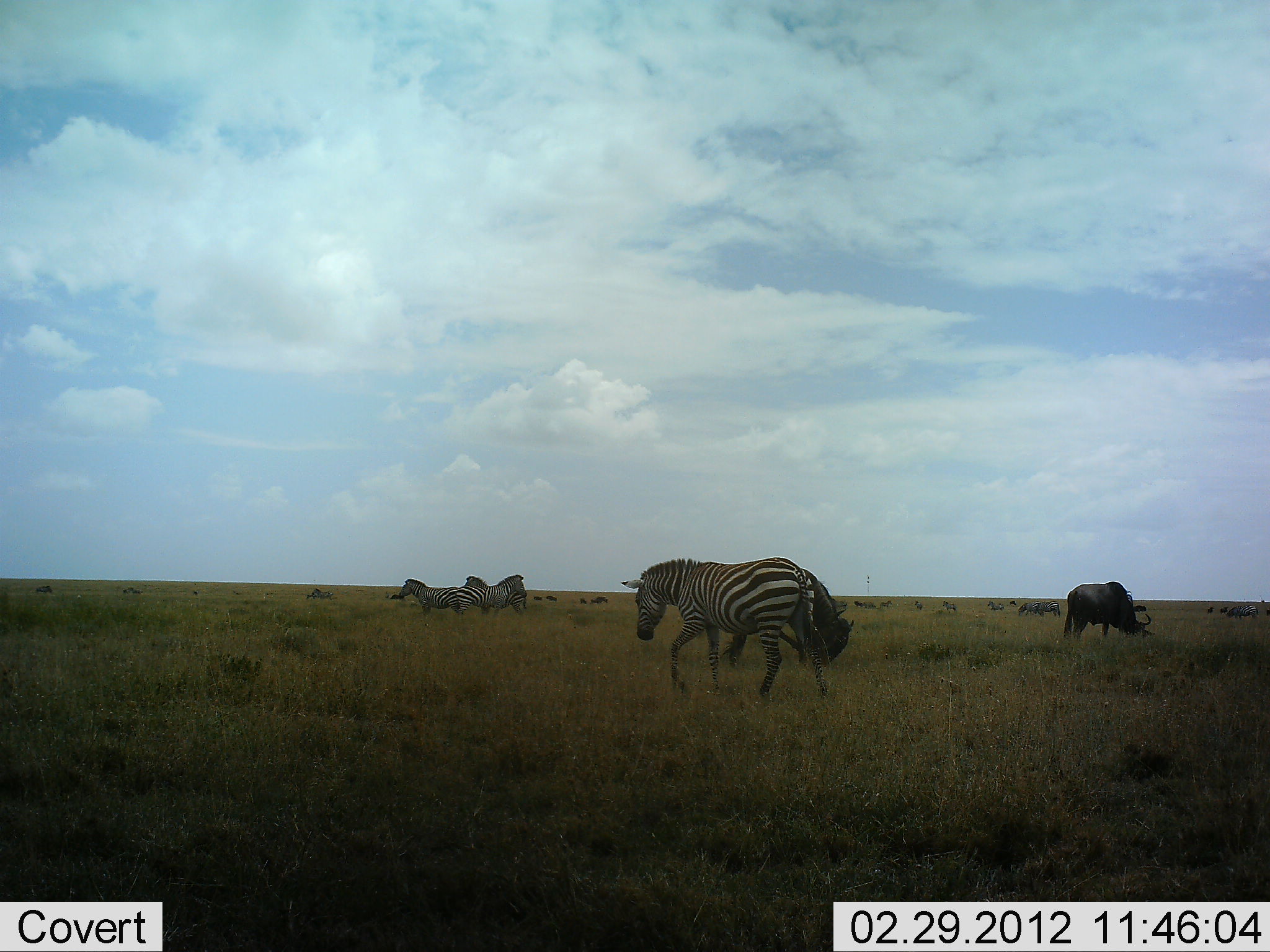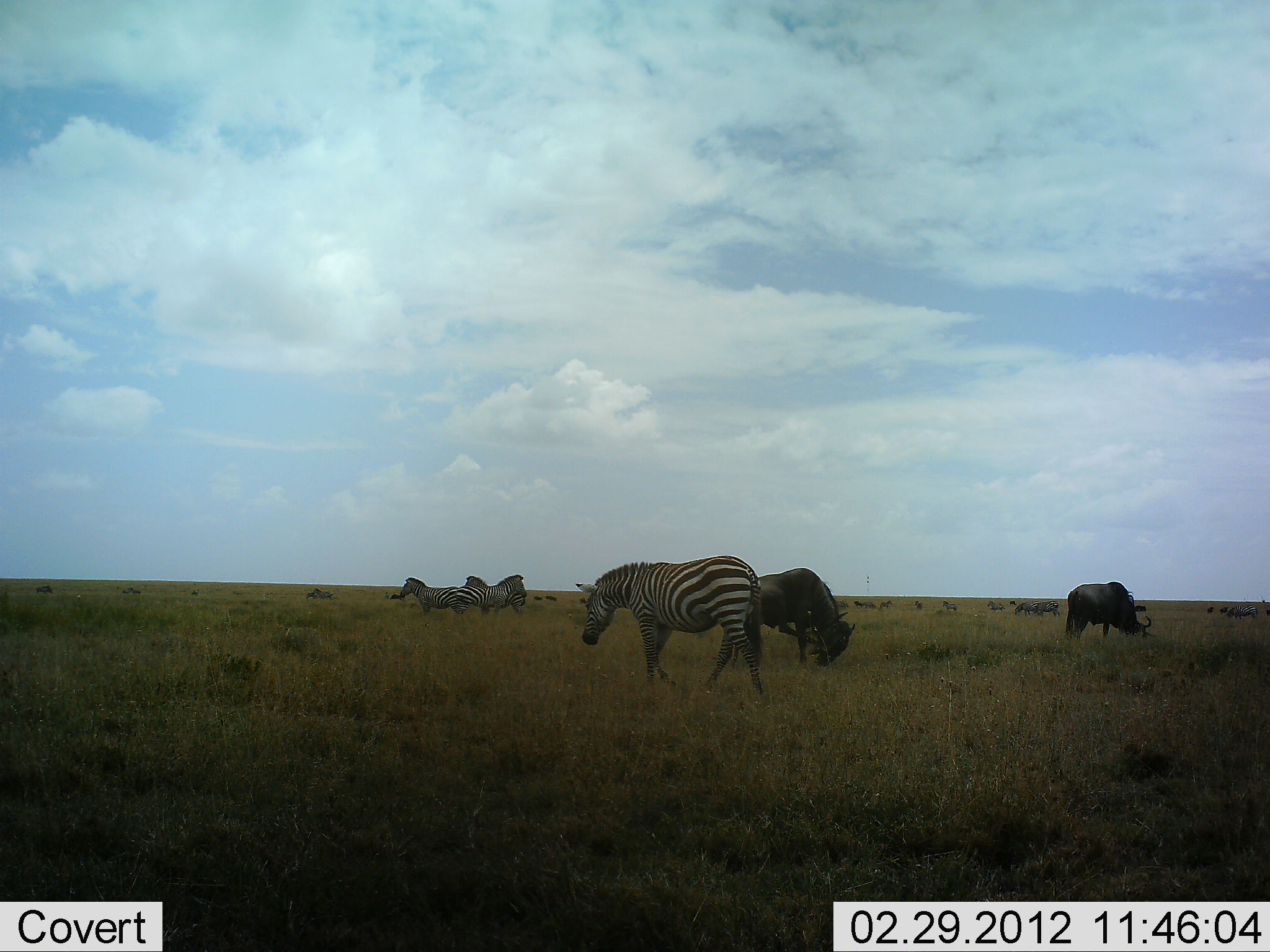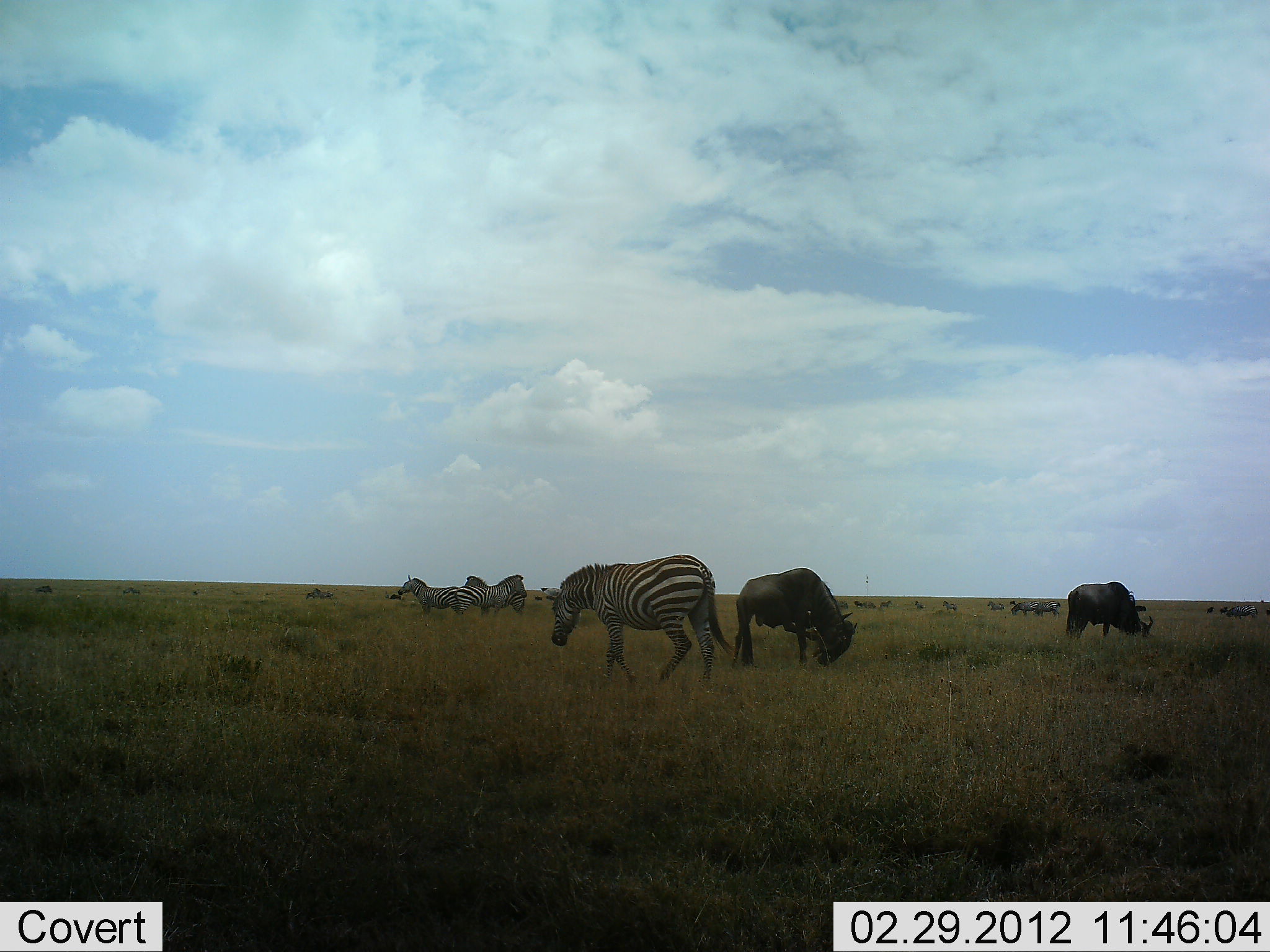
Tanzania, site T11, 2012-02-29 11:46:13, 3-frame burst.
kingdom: Animalia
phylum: Chordata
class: Mammalia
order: Artiodactyla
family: Bovidae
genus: Connochaetes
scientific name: Connochaetes taurinus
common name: blue wildebeest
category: wildebeest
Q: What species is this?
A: Wildebeest (blue wildebeest) (Connochaetes taurinus).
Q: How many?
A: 2.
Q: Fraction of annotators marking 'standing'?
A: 32%.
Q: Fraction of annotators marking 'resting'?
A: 0%.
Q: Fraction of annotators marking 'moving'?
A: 14%.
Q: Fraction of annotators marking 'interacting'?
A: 0%.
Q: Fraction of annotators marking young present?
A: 0%.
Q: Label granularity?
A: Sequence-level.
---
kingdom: Animalia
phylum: Chordata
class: Mammalia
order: Perissodactyla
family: Equidae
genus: Equus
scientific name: Equus quagga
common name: plains zebra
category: zebra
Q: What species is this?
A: Zebra (plains zebra) (Equus quagga).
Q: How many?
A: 4.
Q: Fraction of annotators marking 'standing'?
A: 87%.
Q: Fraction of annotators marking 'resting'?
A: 0%.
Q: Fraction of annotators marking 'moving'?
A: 78%.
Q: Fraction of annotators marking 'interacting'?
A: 0%.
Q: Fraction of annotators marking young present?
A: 0%.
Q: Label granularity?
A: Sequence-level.